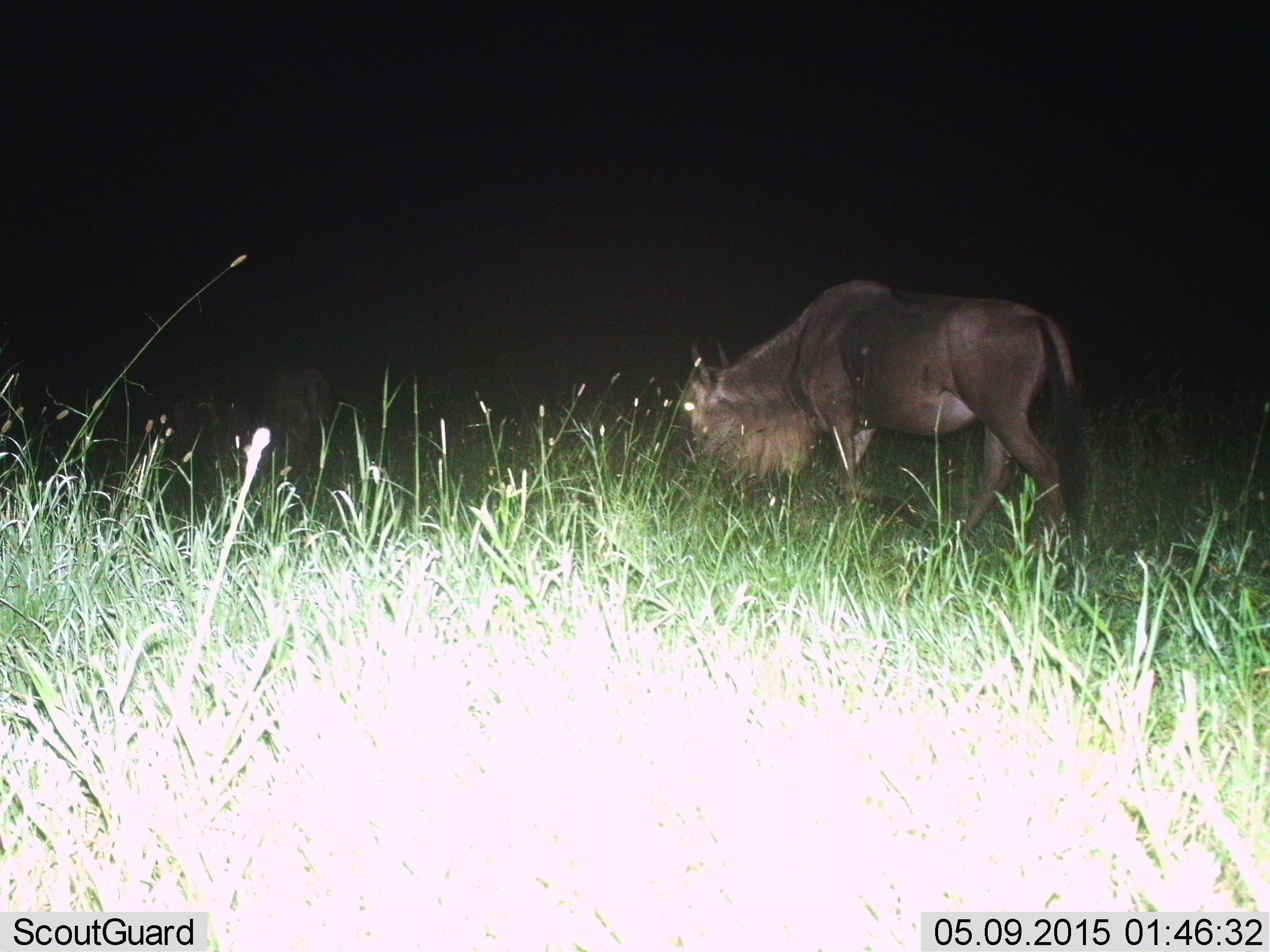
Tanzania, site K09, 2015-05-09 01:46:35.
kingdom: Animalia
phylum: Chordata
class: Mammalia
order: Artiodactyla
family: Bovidae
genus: Connochaetes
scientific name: Connochaetes taurinus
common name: blue wildebeest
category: wildebeest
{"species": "wildebeest (blue wildebeest) (Connochaetes taurinus)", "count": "2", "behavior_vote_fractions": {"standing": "10%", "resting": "0%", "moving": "40%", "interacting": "0%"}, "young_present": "0%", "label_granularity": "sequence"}